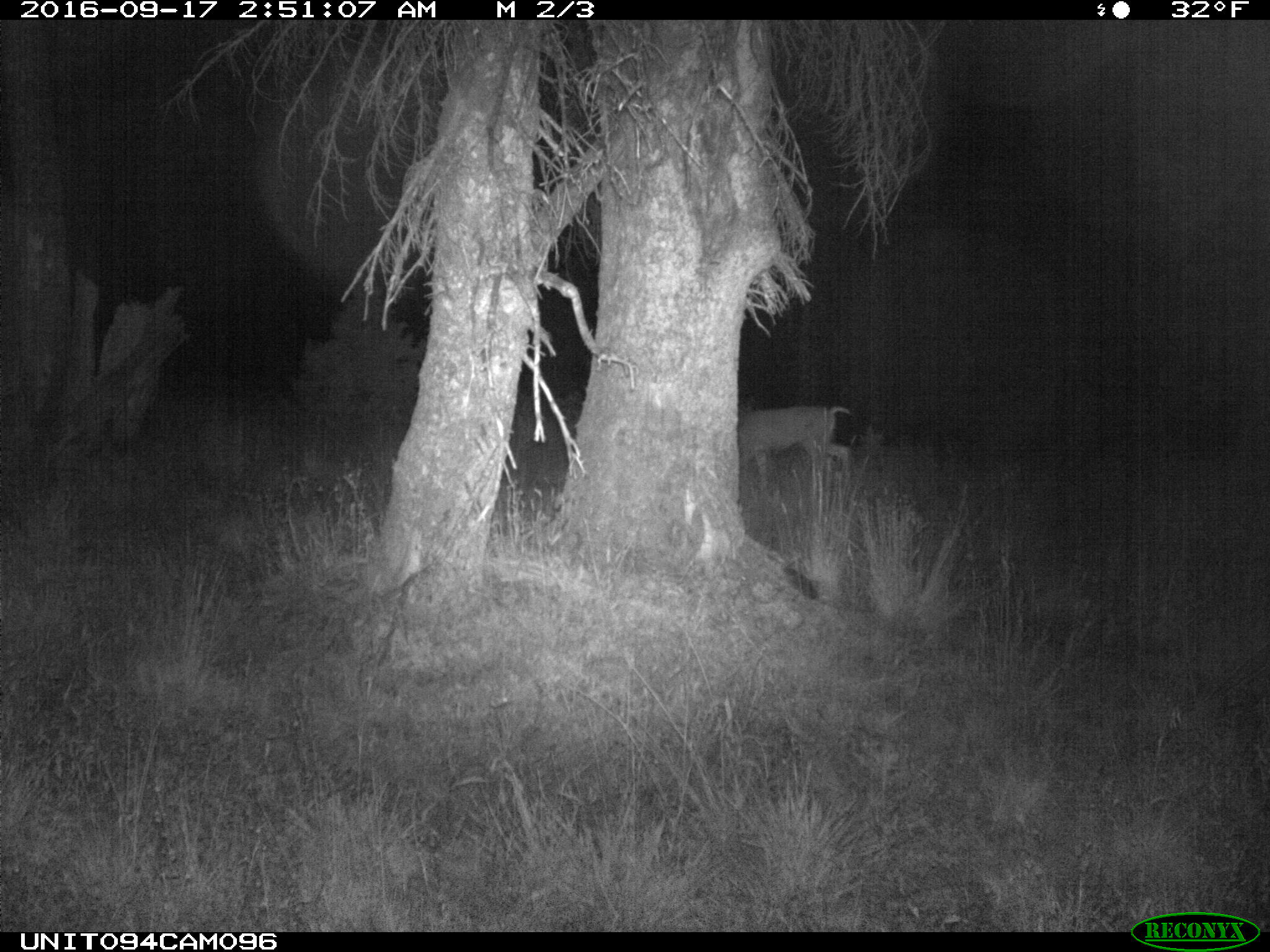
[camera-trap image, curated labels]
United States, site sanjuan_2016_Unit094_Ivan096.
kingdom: Animalia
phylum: Chordata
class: Mammalia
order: Artiodactyla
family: Cervidae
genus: Odocoileus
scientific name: Odocoileus hemionus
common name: mule deer